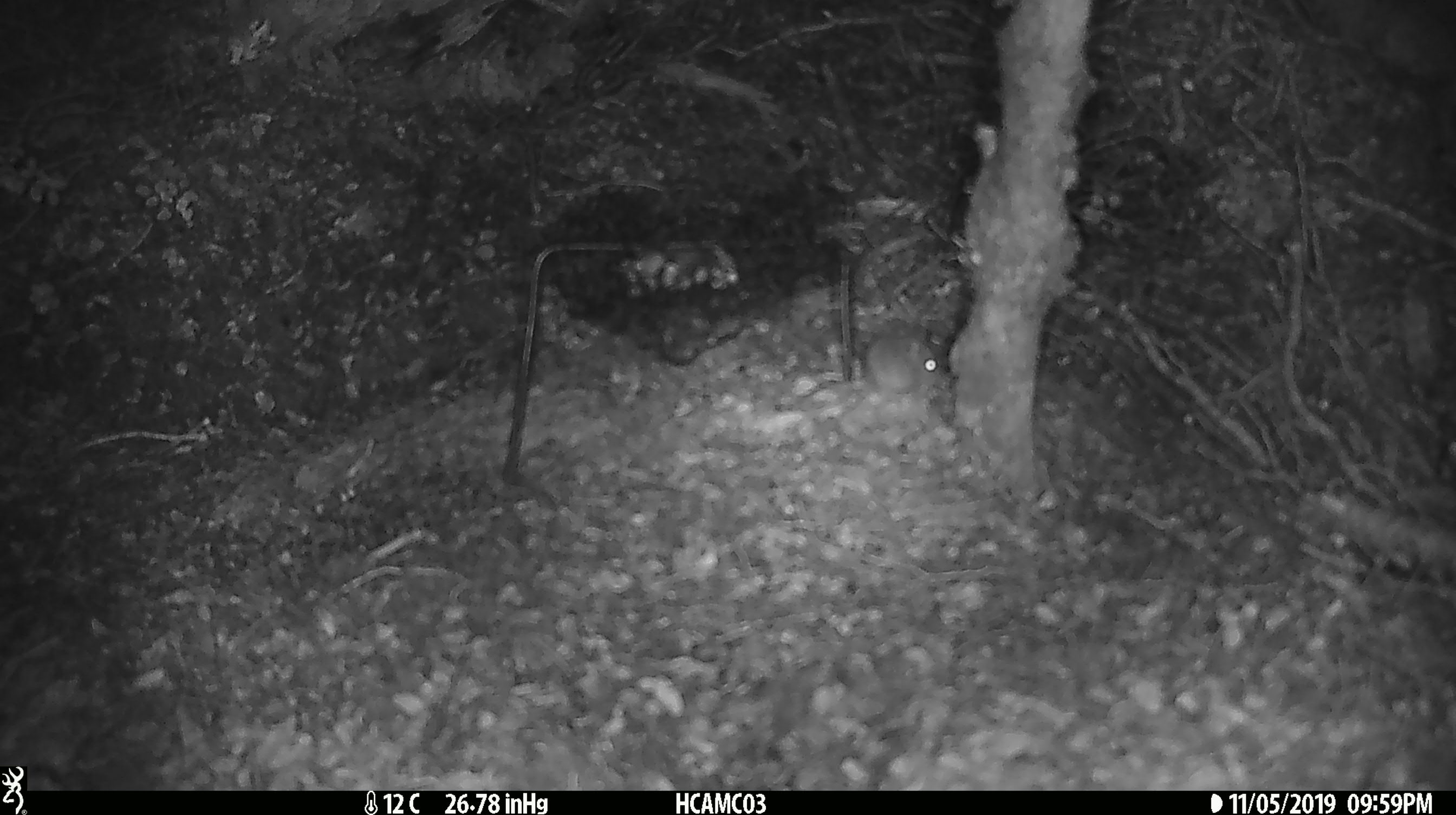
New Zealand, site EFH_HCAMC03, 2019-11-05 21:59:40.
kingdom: Animalia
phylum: Chordata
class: Mammalia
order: Rodentia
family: Muridae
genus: Mus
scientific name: Mus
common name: mouse